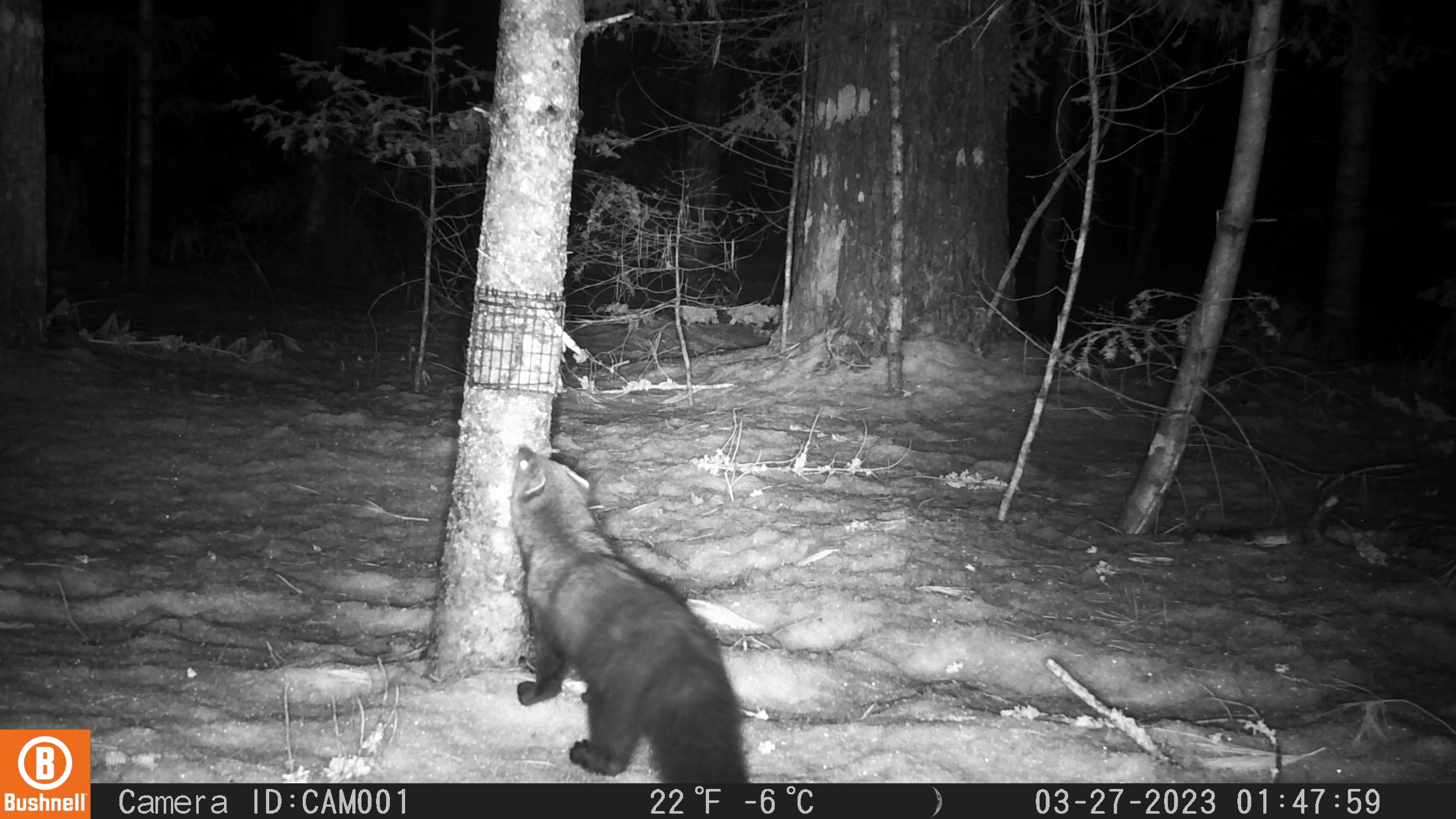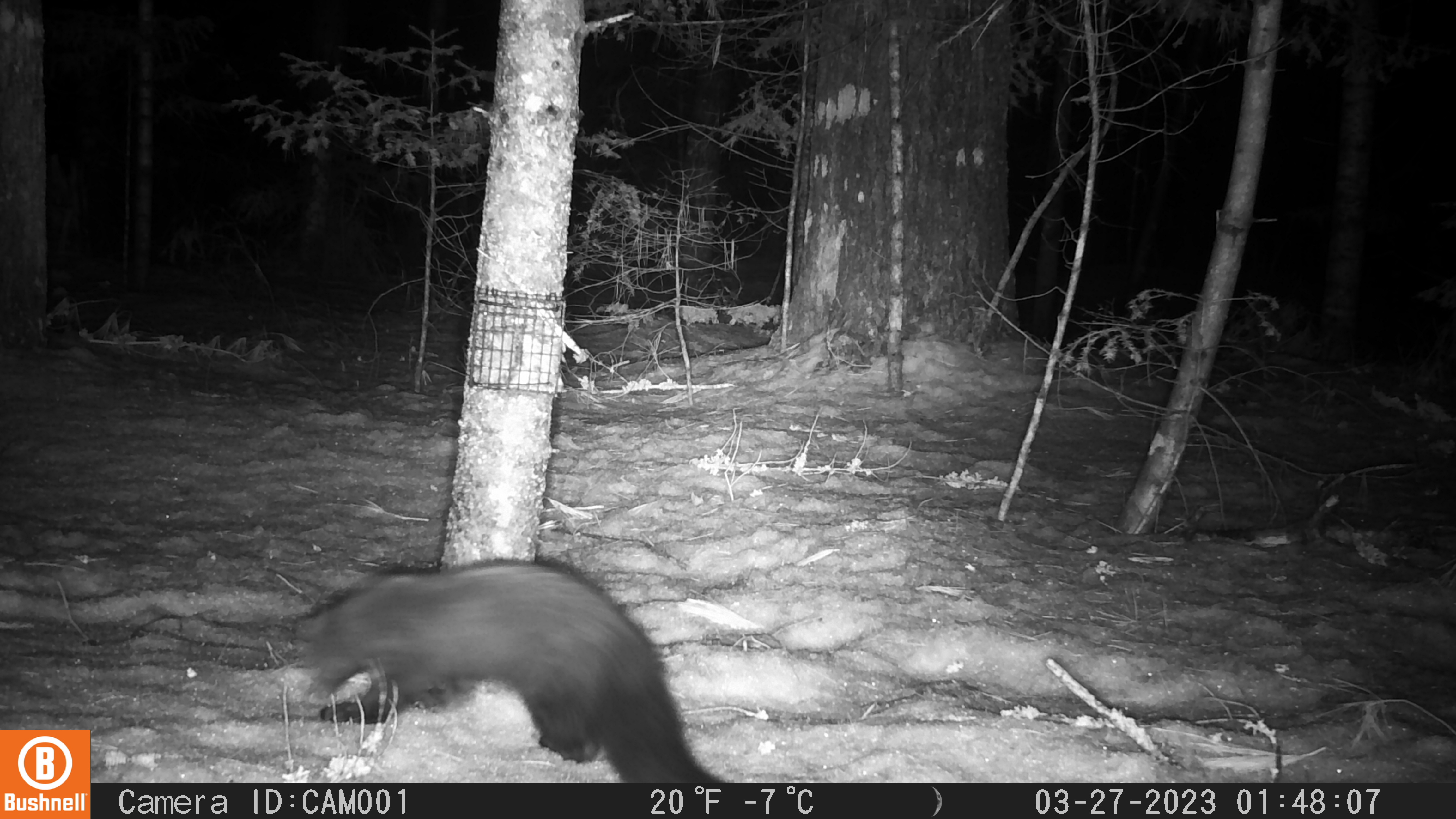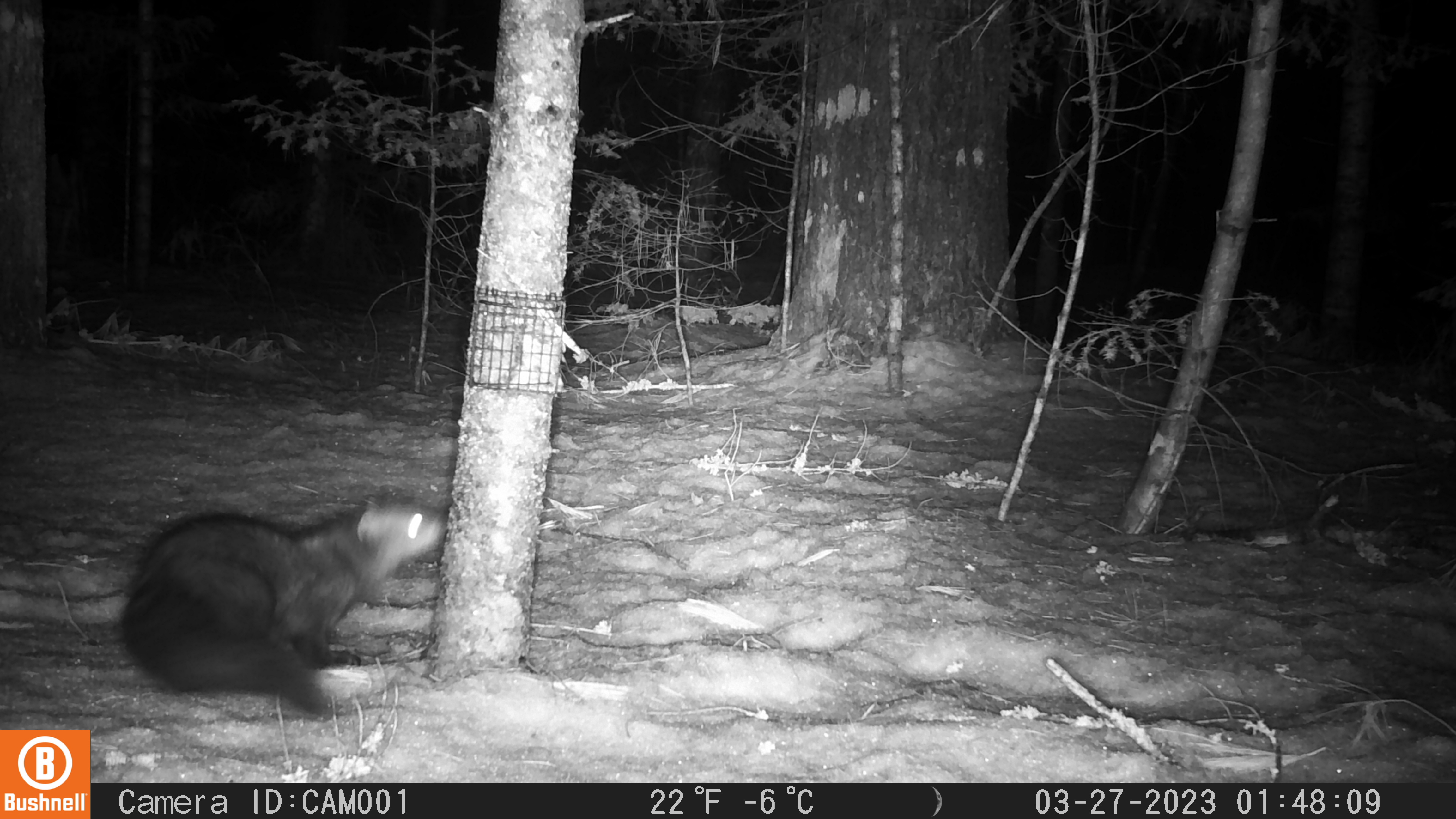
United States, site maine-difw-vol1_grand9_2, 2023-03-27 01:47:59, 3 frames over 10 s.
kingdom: Animalia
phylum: Chordata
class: Mammalia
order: Carnivora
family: Mustelidae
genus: Pekania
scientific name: Pekania pennanti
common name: fisher